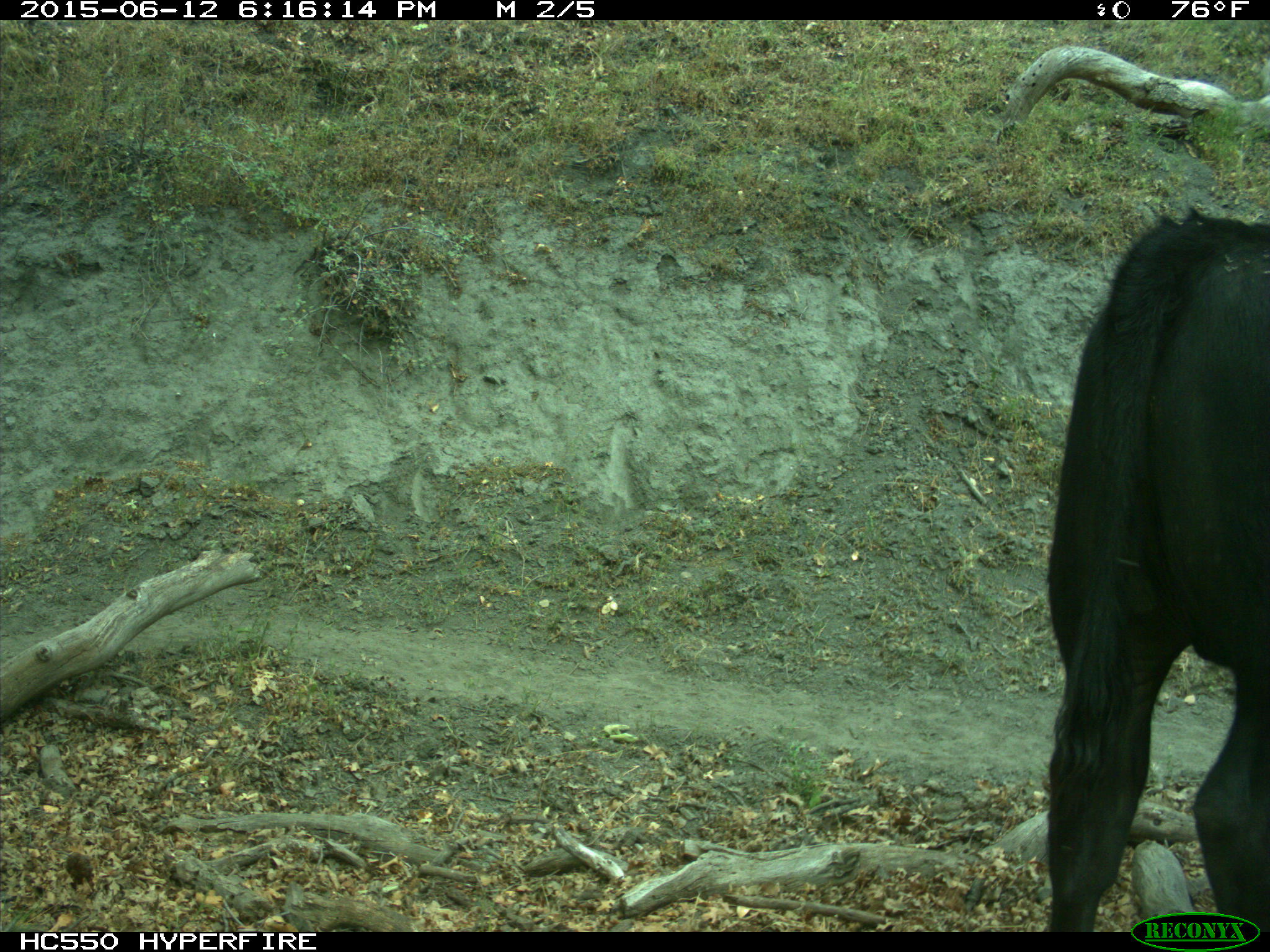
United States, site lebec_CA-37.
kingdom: Animalia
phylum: Chordata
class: Mammalia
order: Artiodactyla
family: Bovidae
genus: Bos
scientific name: Bos taurus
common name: domestic cow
Bos taurus (domestic cow).